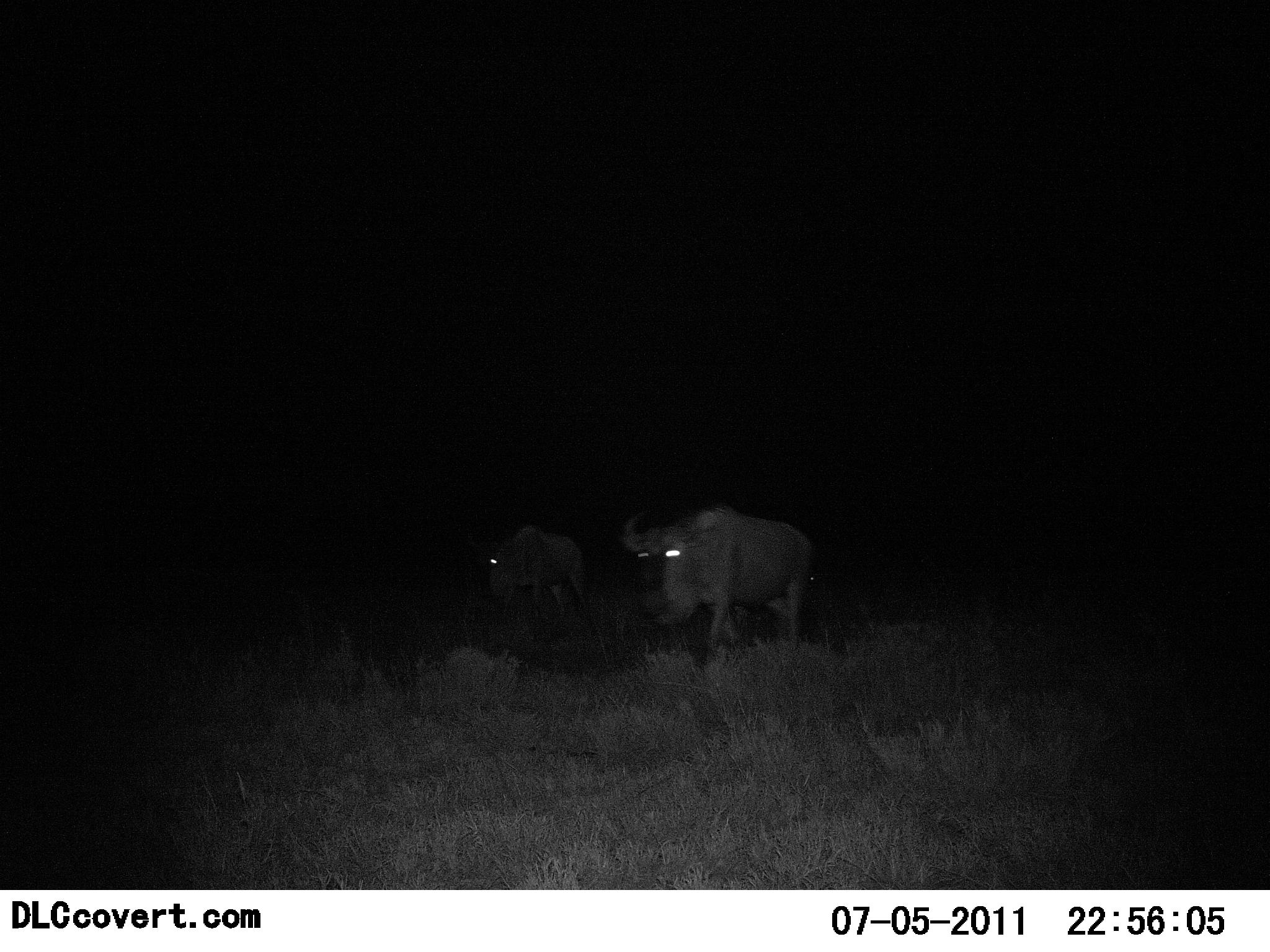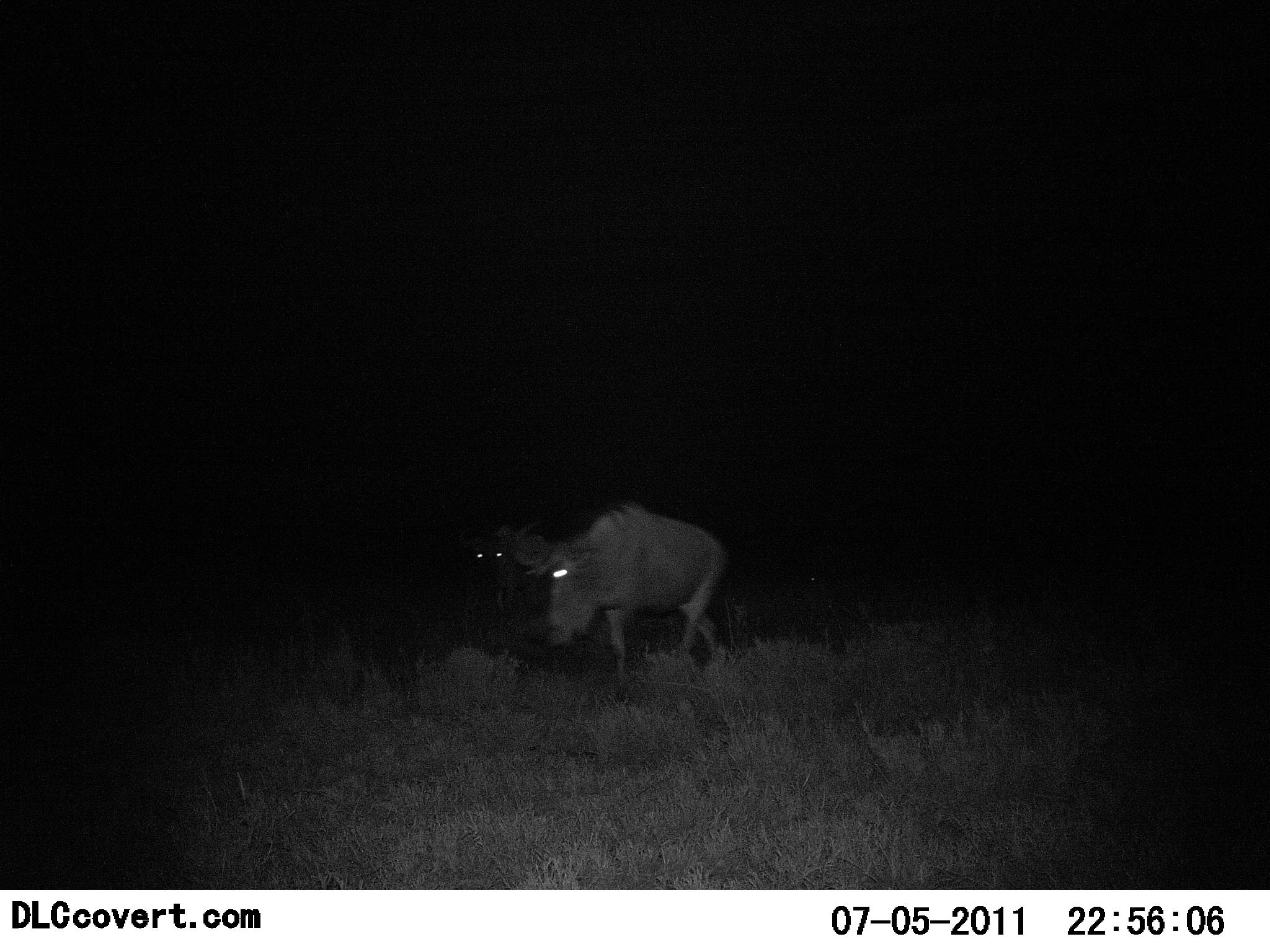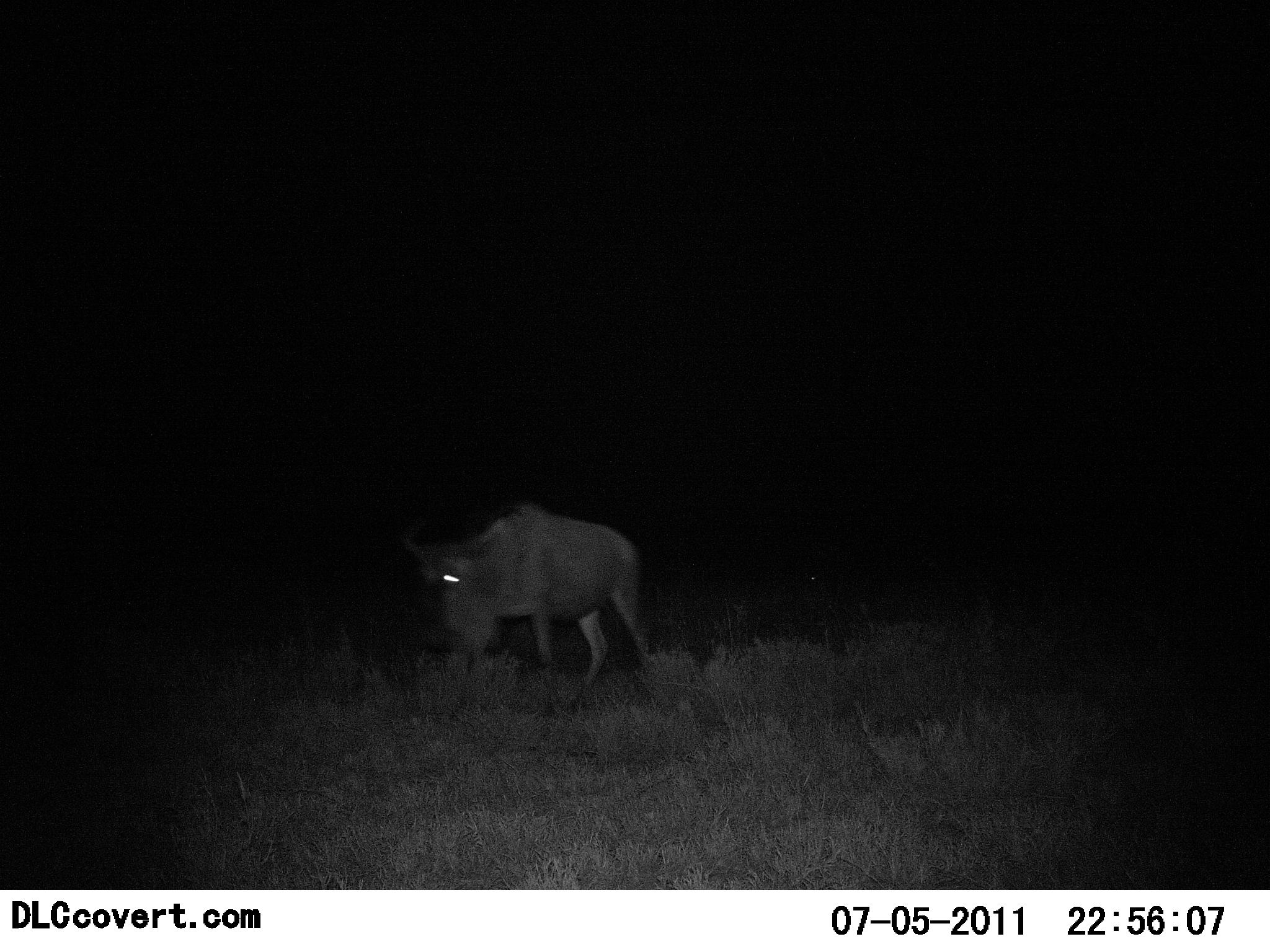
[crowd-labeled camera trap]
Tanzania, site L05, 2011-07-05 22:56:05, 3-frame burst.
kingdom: Animalia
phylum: Chordata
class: Mammalia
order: Artiodactyla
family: Bovidae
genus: Connochaetes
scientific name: Connochaetes taurinus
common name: blue wildebeest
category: wildebeest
Wildebeest (blue wildebeest) (Connochaetes taurinus), count 2. Behavior (volunteer vote fractions): standing 0%, resting 0%, moving 100%, interacting 0%. Young present (vote fraction): 0%. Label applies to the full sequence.